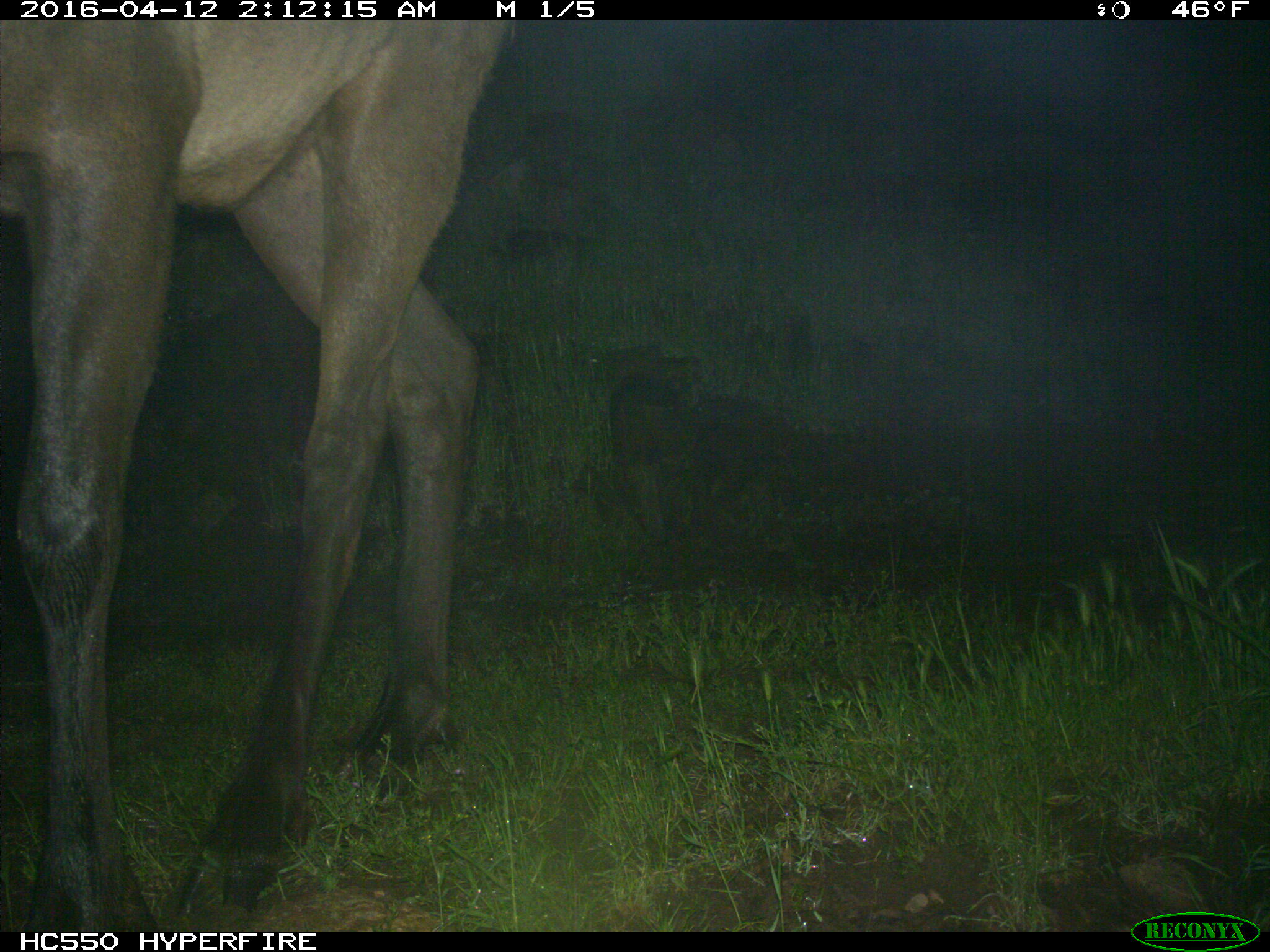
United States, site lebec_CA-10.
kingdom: Animalia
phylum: Chordata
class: Mammalia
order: Artiodactyla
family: Cervidae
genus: Cervus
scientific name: Cervus canadensis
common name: elk